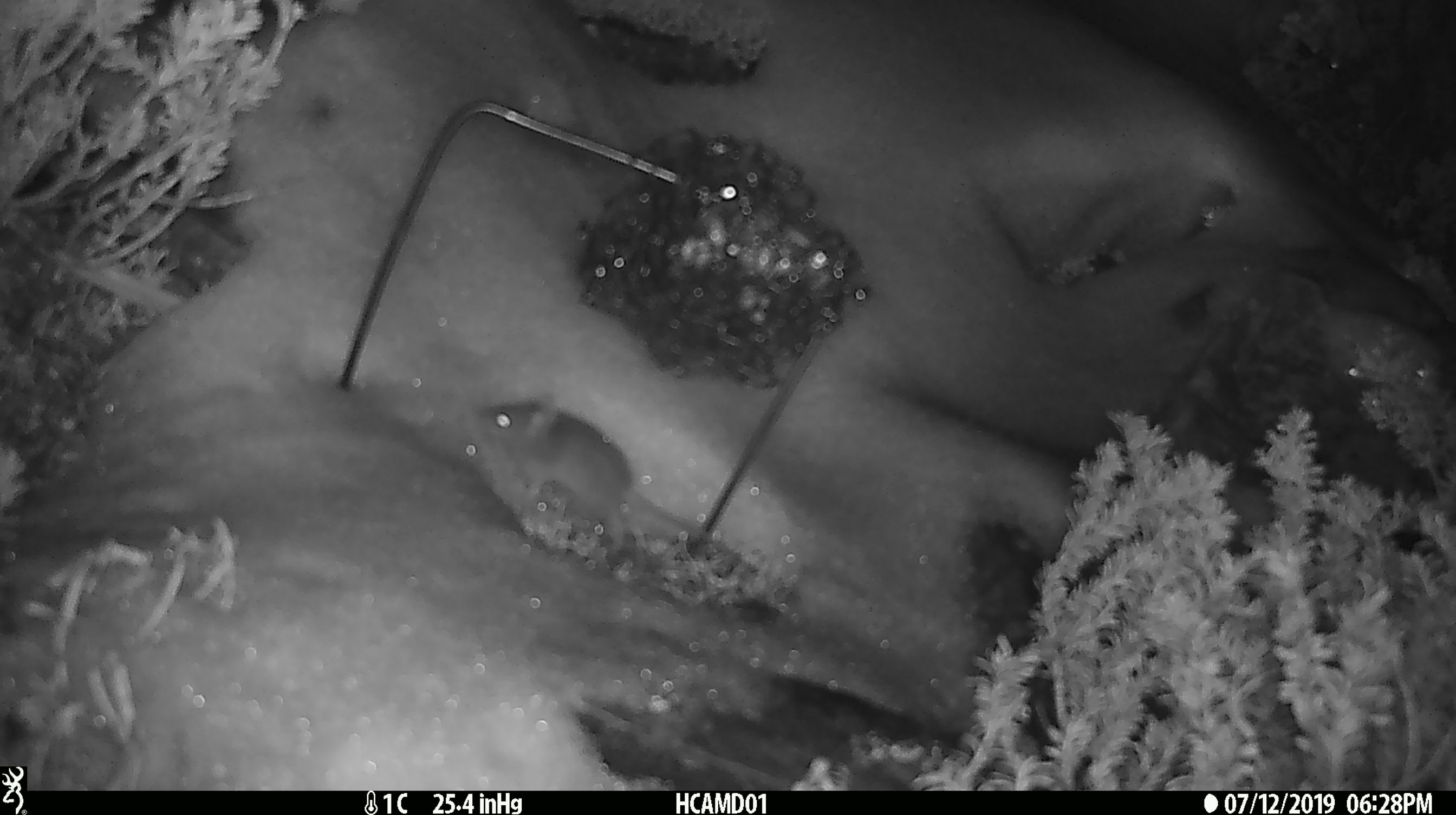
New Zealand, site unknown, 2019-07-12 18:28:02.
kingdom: Animalia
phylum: Chordata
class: Mammalia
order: Rodentia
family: Muridae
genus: Mus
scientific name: Mus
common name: mouse